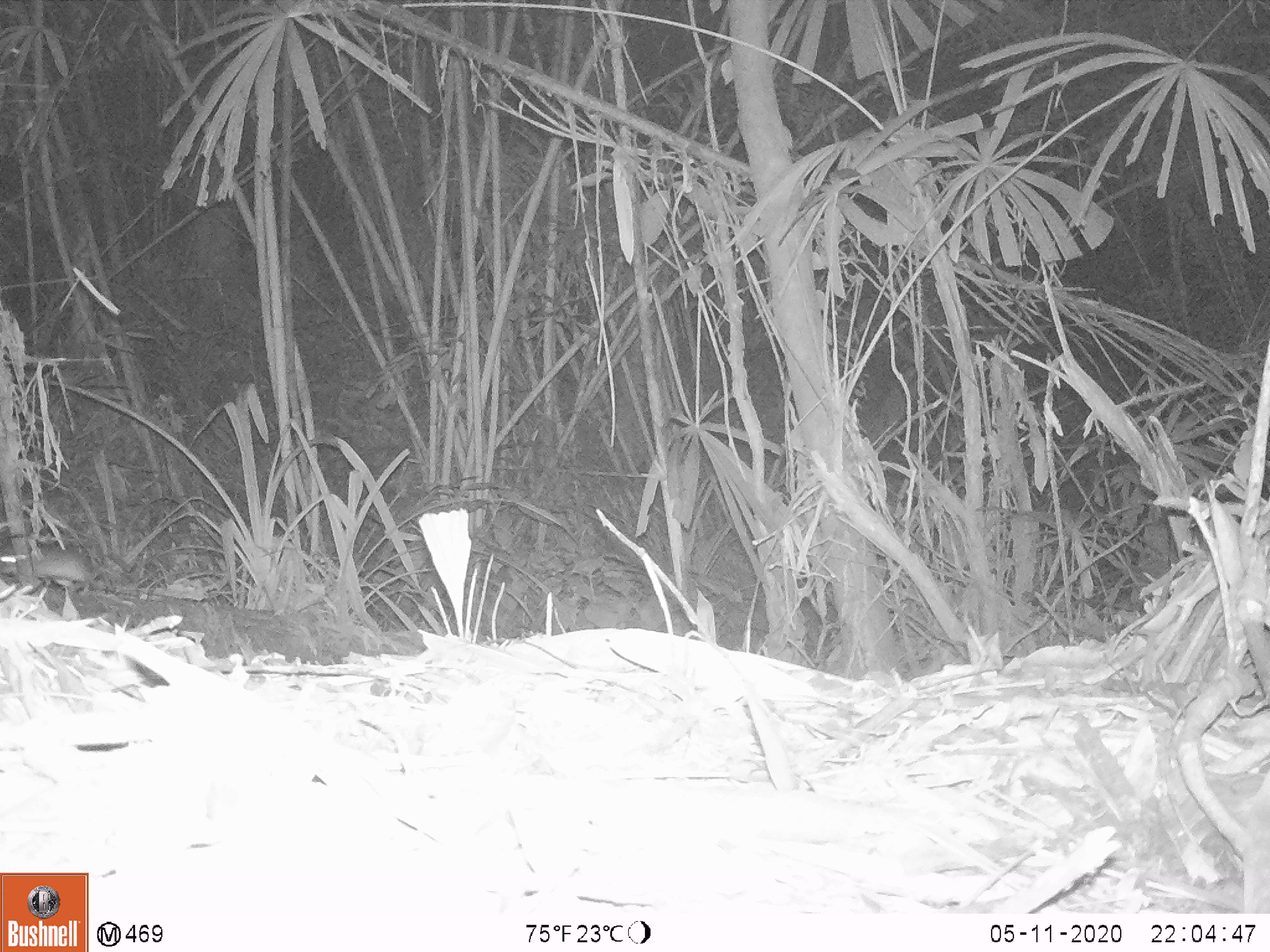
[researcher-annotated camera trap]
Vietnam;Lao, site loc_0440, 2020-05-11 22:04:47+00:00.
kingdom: Animalia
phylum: Chordata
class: Mammalia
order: Rodentia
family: Muridae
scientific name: Muridae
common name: old-world mice and rats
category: unidentified murid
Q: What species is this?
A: Unidentified murid (old-world mice and rats) (Muridae).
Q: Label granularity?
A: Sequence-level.